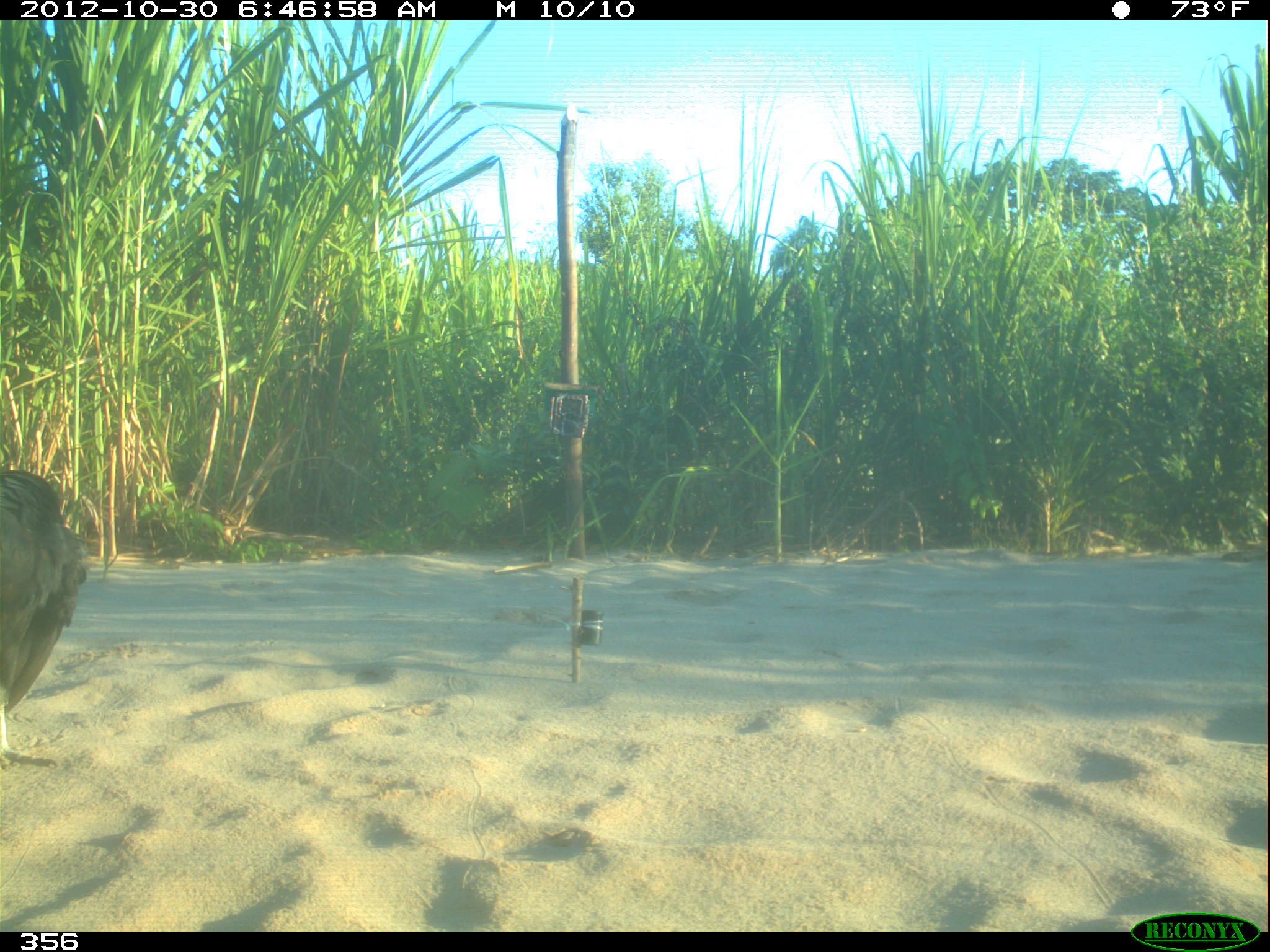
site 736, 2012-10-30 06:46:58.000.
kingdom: Animalia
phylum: Chordata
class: Aves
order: Cathartiformes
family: Cathartidae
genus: Coragyps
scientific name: Coragyps atratus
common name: black vulture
Coragyps atratus (black vulture).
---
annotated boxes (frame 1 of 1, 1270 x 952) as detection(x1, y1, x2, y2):
coragyps atratus: detection(0, 470, 87, 771)